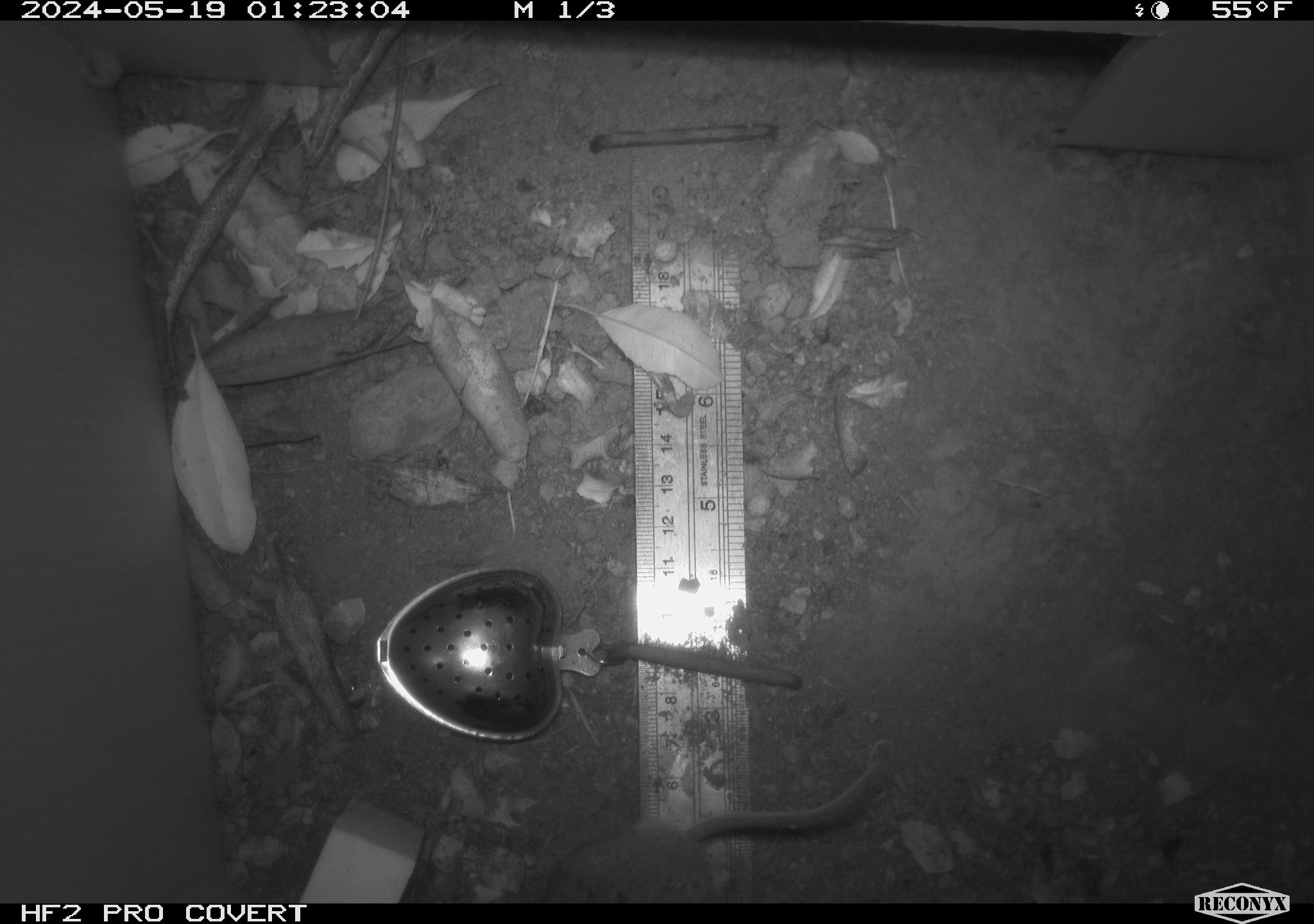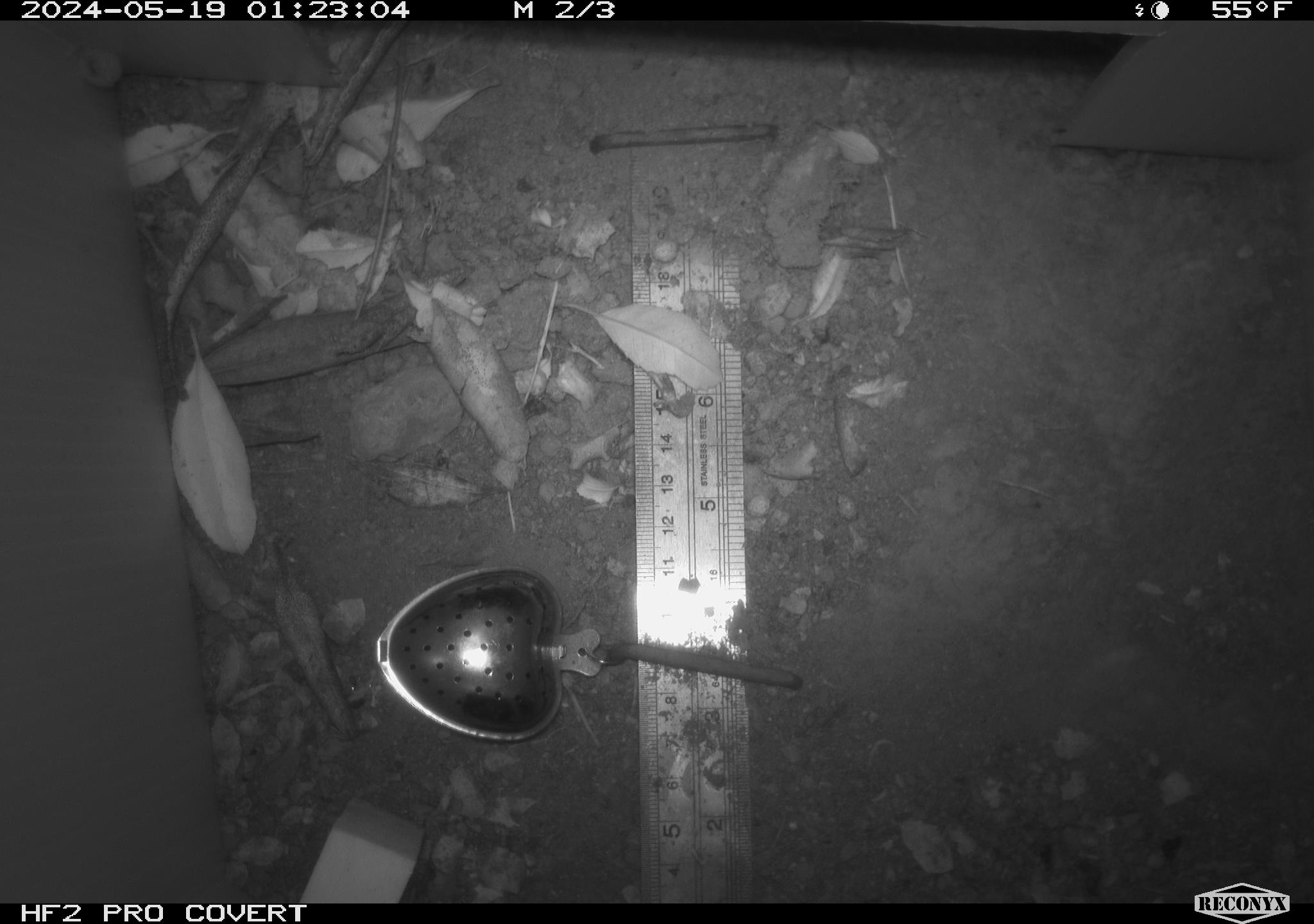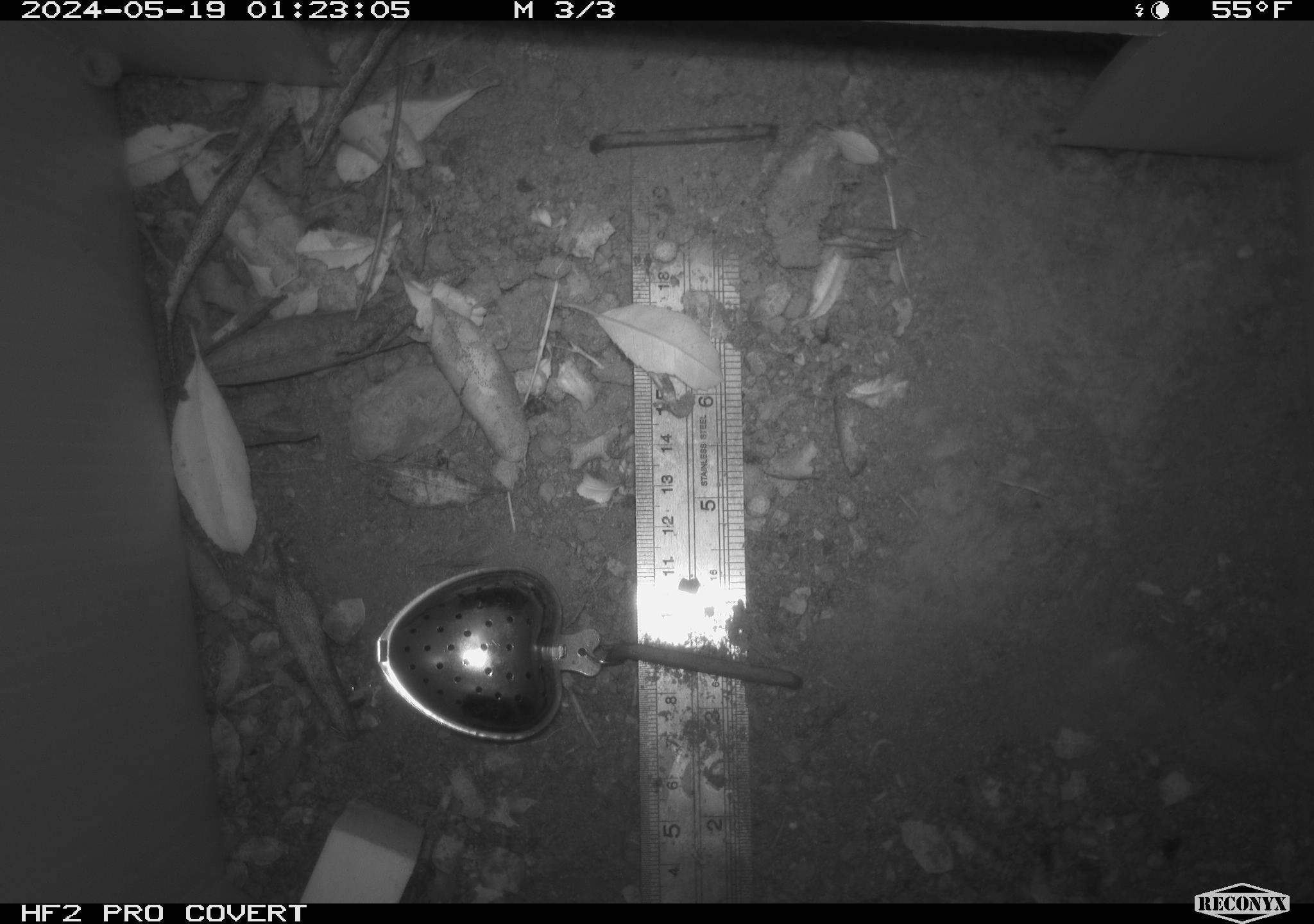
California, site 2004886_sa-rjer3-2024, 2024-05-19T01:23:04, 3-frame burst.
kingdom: Animalia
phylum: Chordata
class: Mammalia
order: Rodentia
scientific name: Rodentia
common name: mouse species